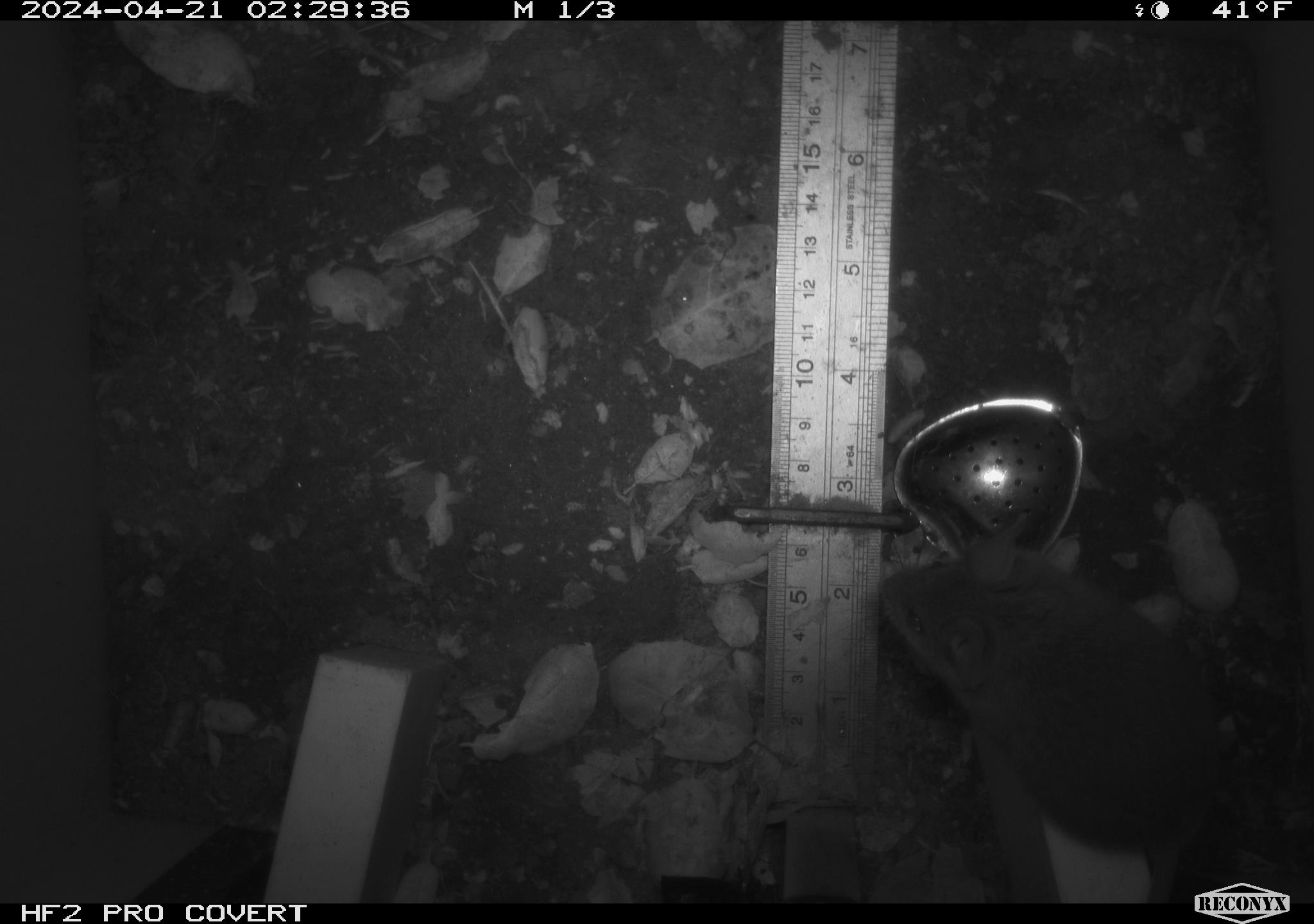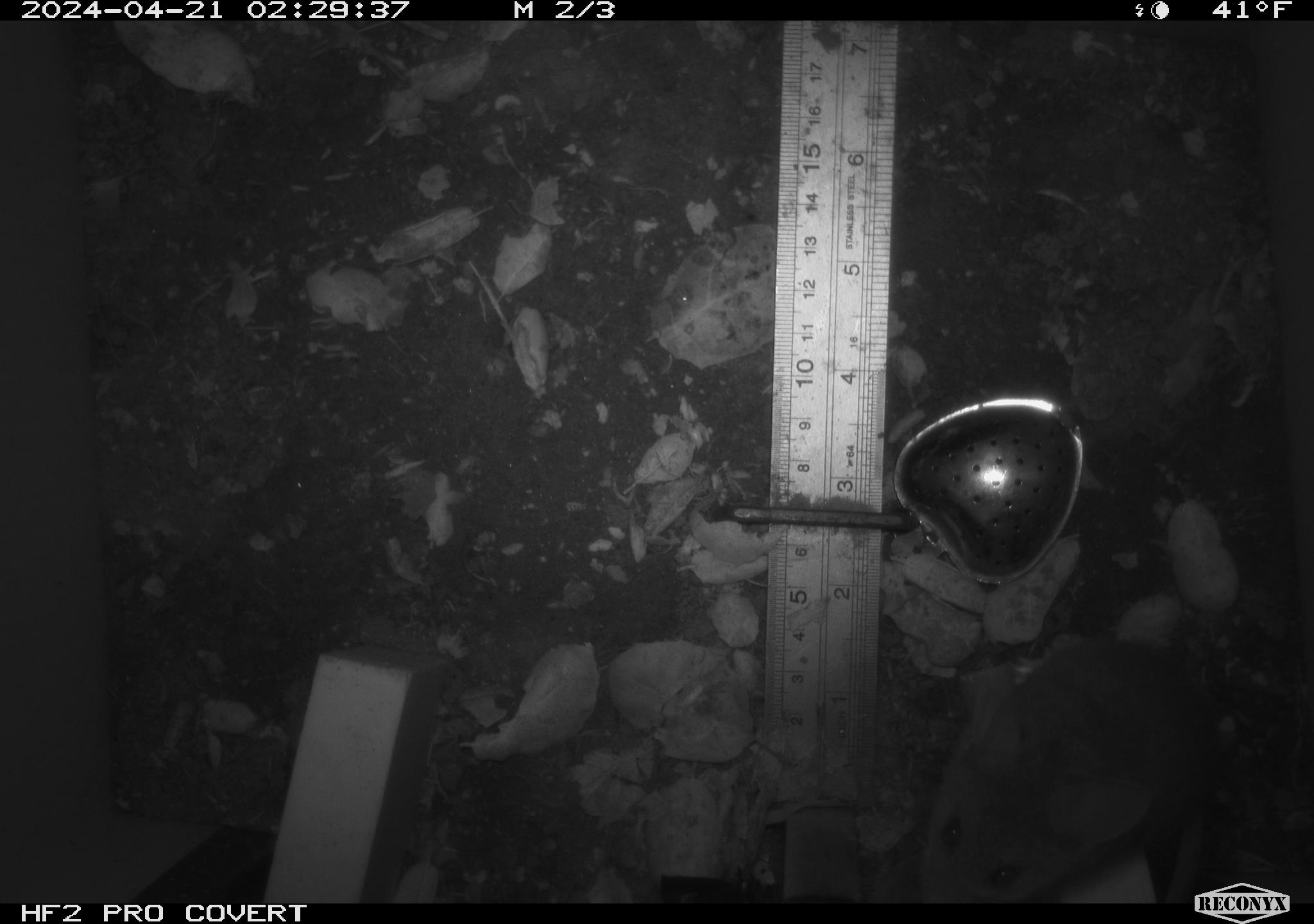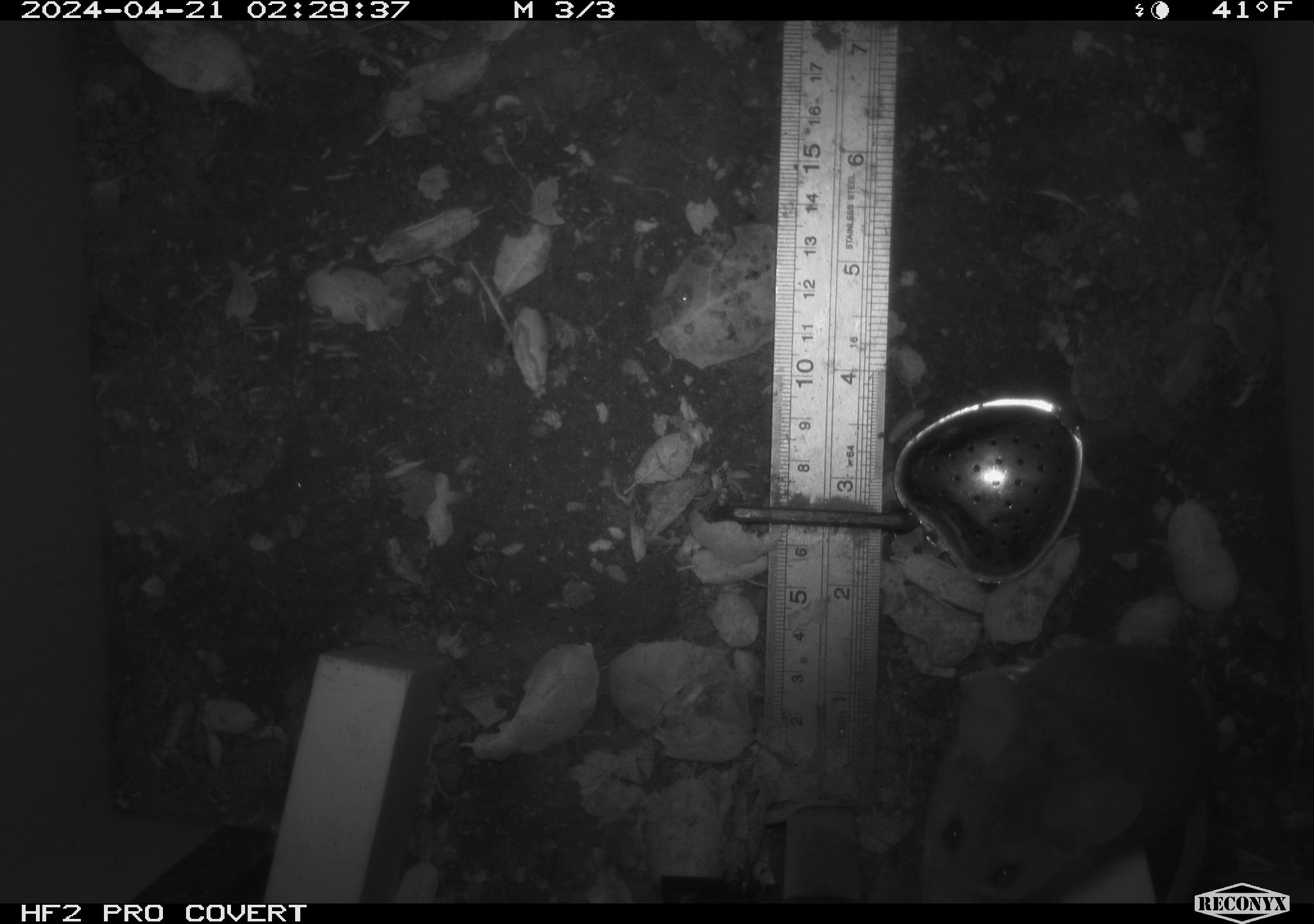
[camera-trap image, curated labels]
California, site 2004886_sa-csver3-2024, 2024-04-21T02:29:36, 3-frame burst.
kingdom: Animalia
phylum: Chordata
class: Mammalia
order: Rodentia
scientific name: Rodentia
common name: rodent